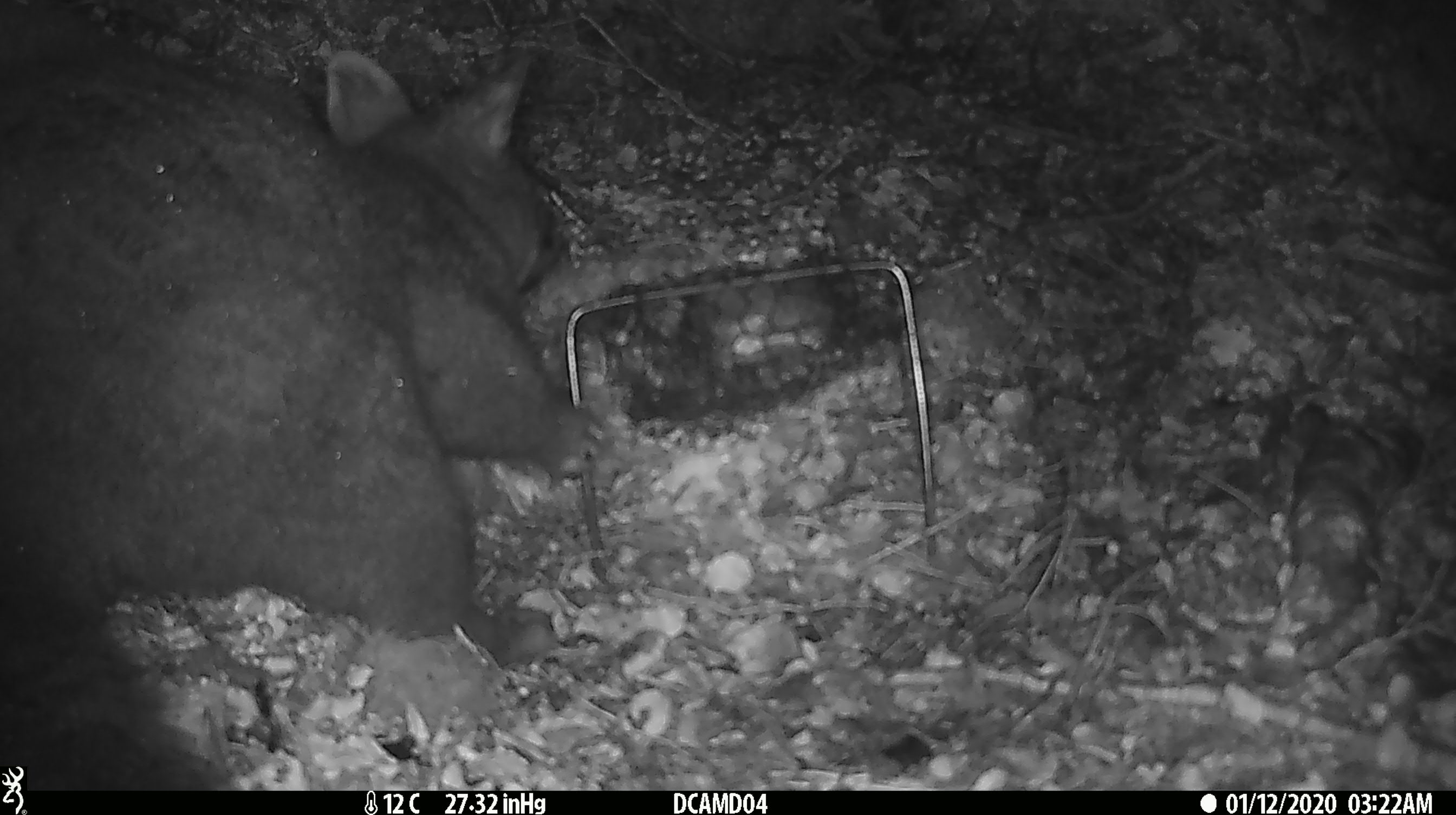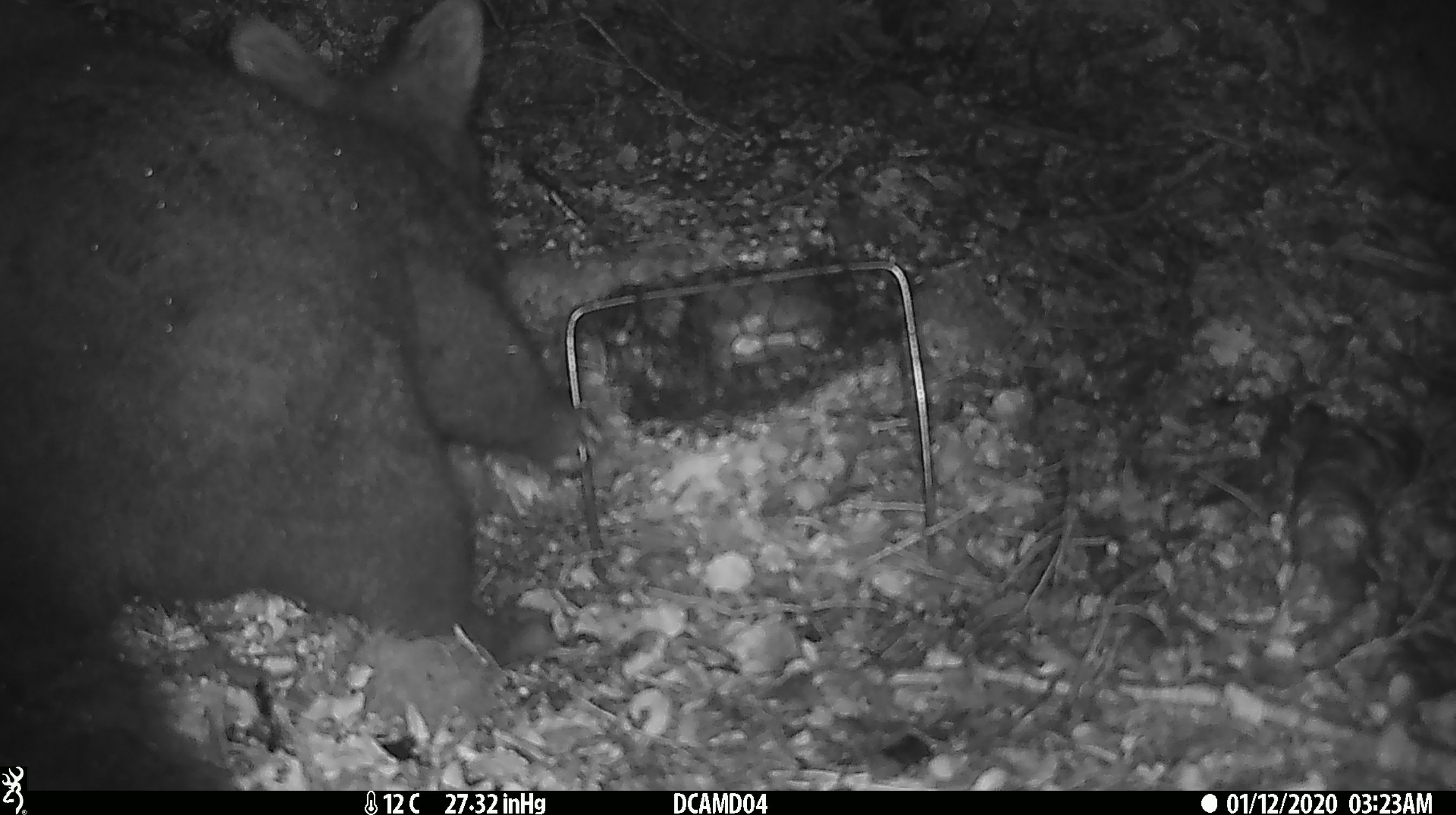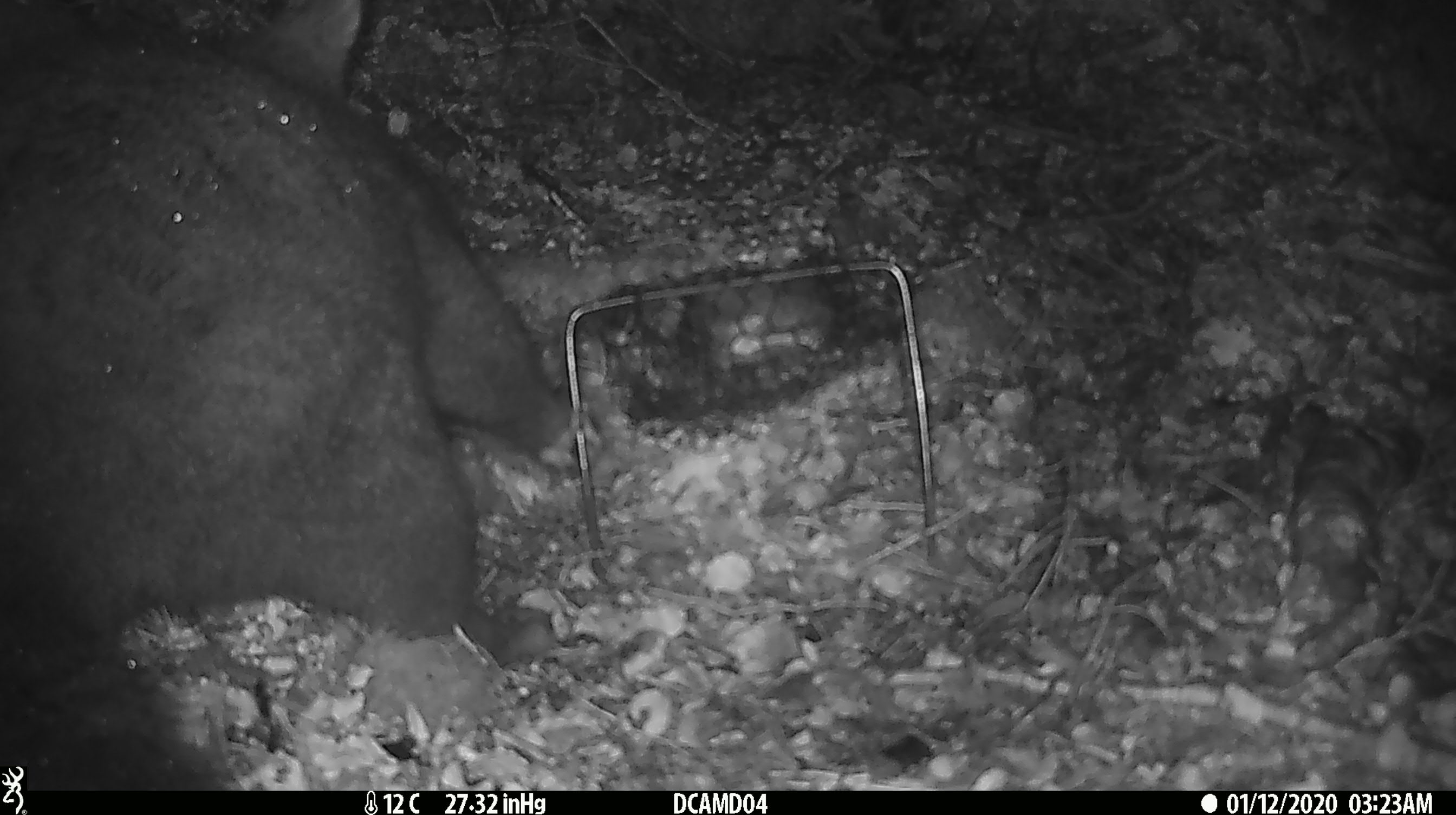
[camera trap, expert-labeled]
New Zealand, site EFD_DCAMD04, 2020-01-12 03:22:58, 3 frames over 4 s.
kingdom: Animalia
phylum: Chordata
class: Mammalia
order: Diprotodontia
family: Phalangeridae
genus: Trichosurus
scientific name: Trichosurus vulpecula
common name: common brushtail possum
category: possum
Possum (common brushtail possum) (Trichosurus vulpecula).